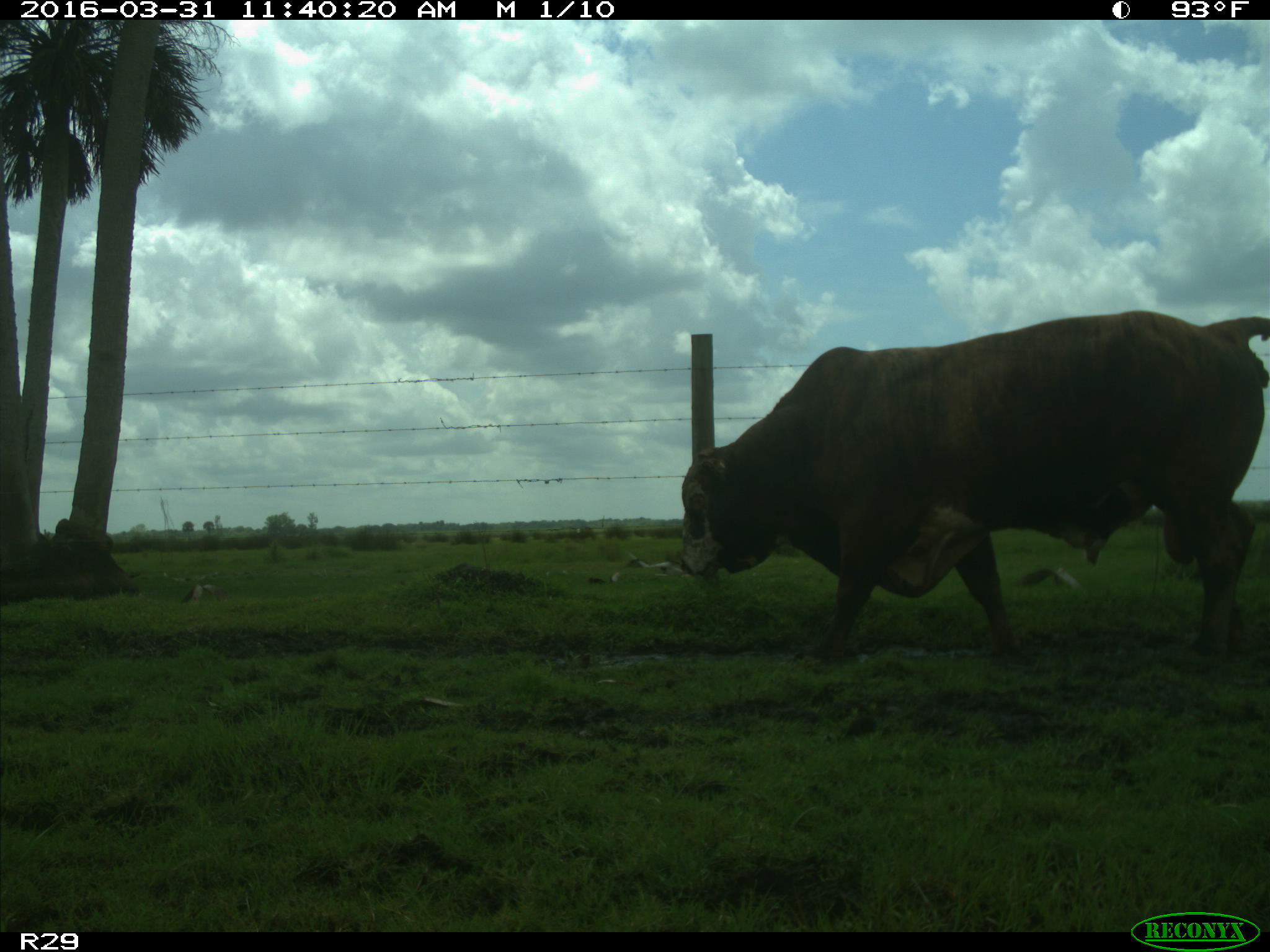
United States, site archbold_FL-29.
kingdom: Animalia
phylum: Chordata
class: Mammalia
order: Artiodactyla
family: Bovidae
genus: Bos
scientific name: Bos taurus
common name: domestic cow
Bos taurus (domestic cow).